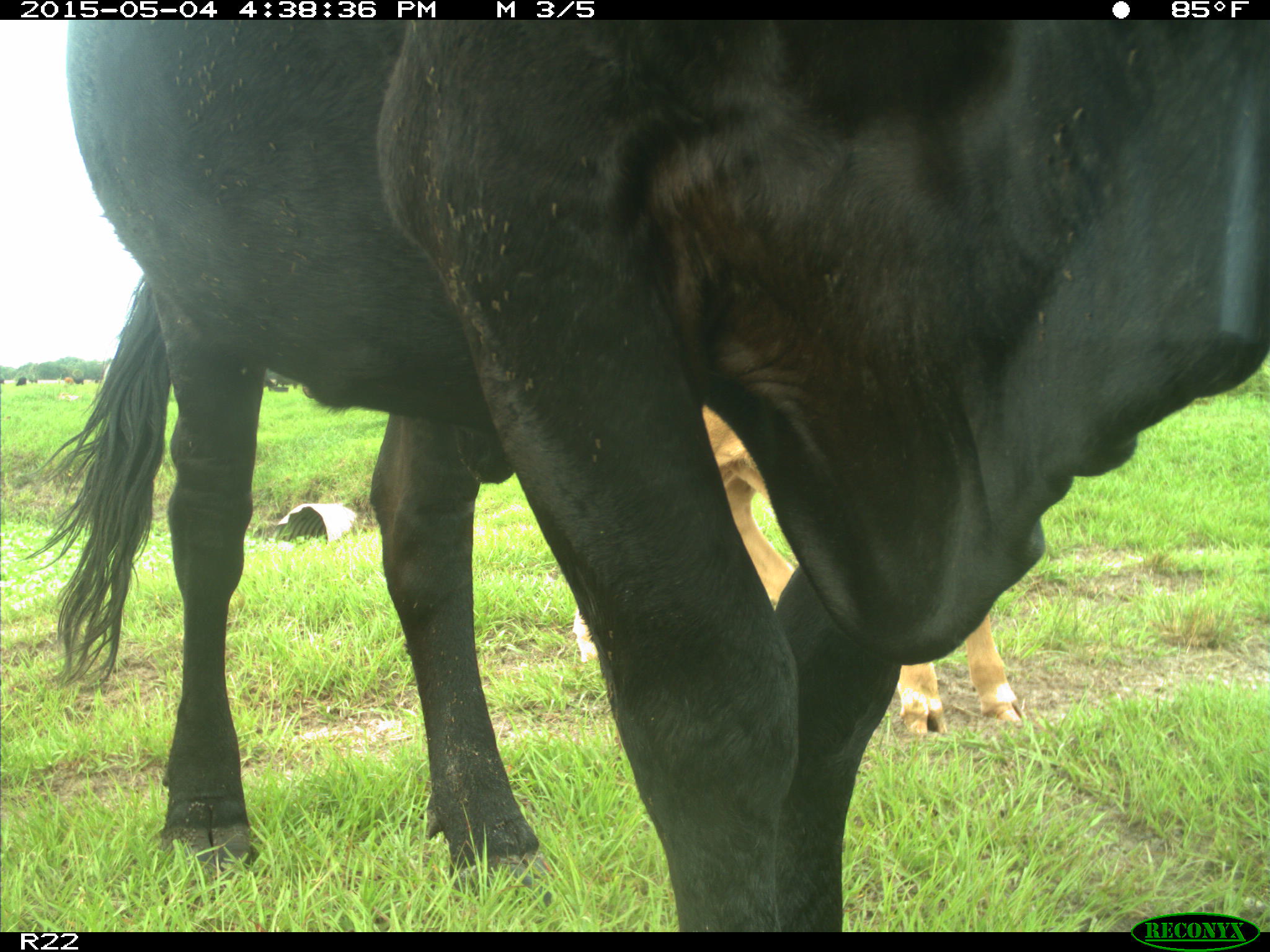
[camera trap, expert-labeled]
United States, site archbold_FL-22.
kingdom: Animalia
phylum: Chordata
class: Mammalia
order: Artiodactyla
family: Bovidae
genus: Bos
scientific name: Bos taurus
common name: domestic cow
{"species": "Bos taurus (domestic cow)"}